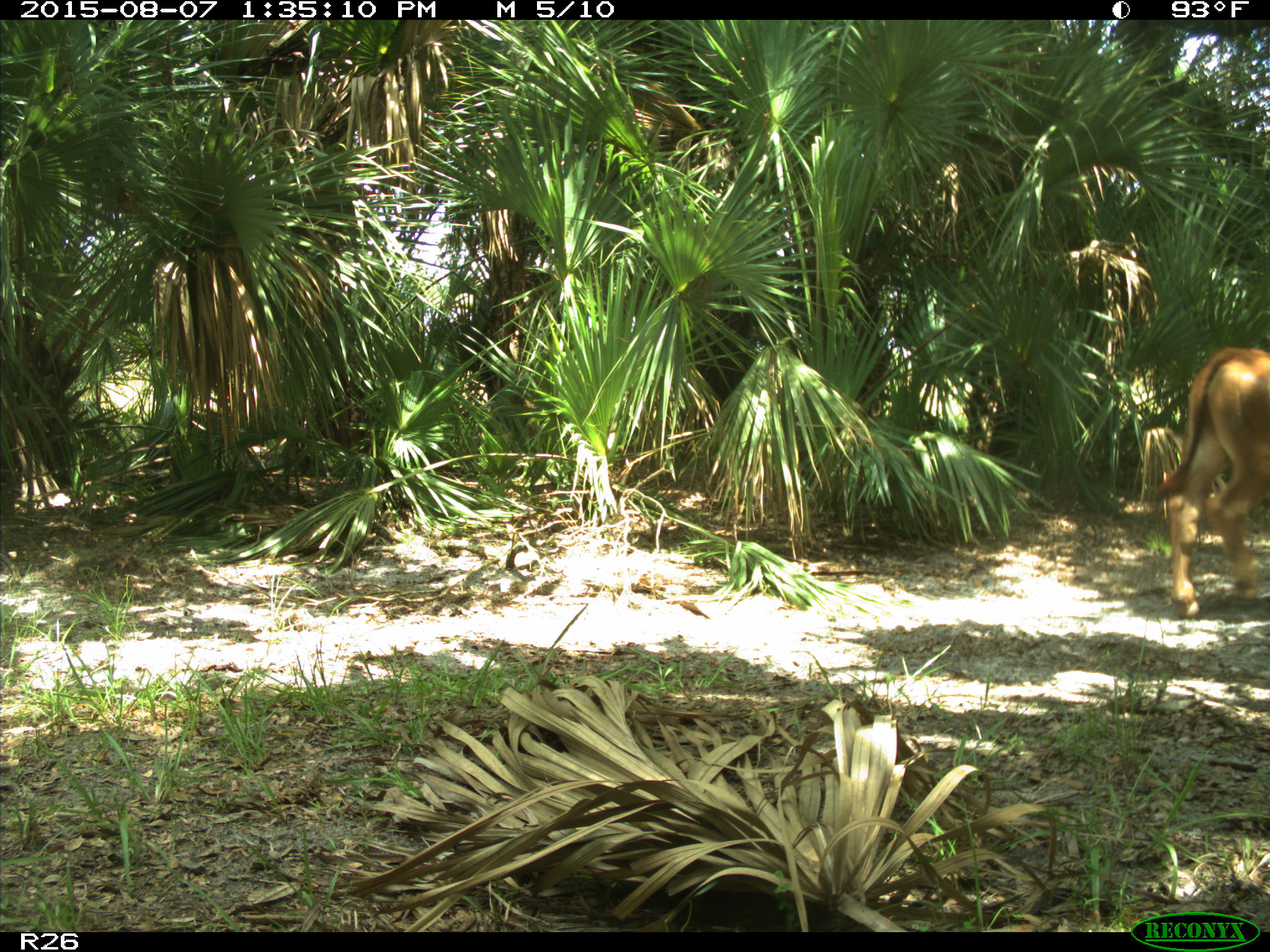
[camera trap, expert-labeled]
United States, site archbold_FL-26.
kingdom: Animalia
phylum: Chordata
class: Mammalia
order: Artiodactyla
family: Bovidae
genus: Bos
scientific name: Bos taurus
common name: domestic cow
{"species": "Bos taurus (domestic cow)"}